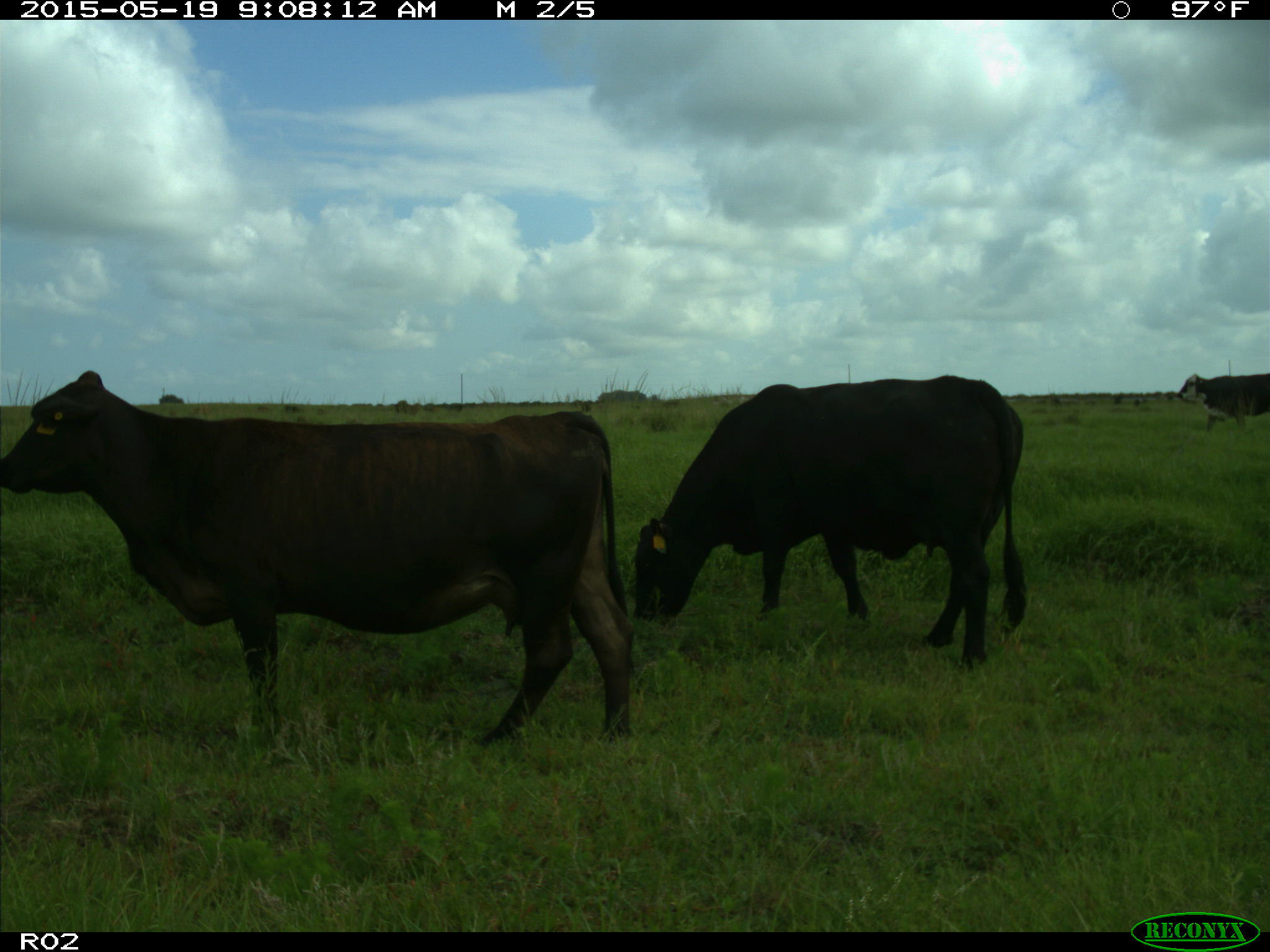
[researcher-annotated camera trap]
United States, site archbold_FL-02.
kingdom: Animalia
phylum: Chordata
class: Mammalia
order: Artiodactyla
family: Bovidae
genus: Bos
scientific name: Bos taurus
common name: domestic cow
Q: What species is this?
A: Bos taurus (domestic cow).